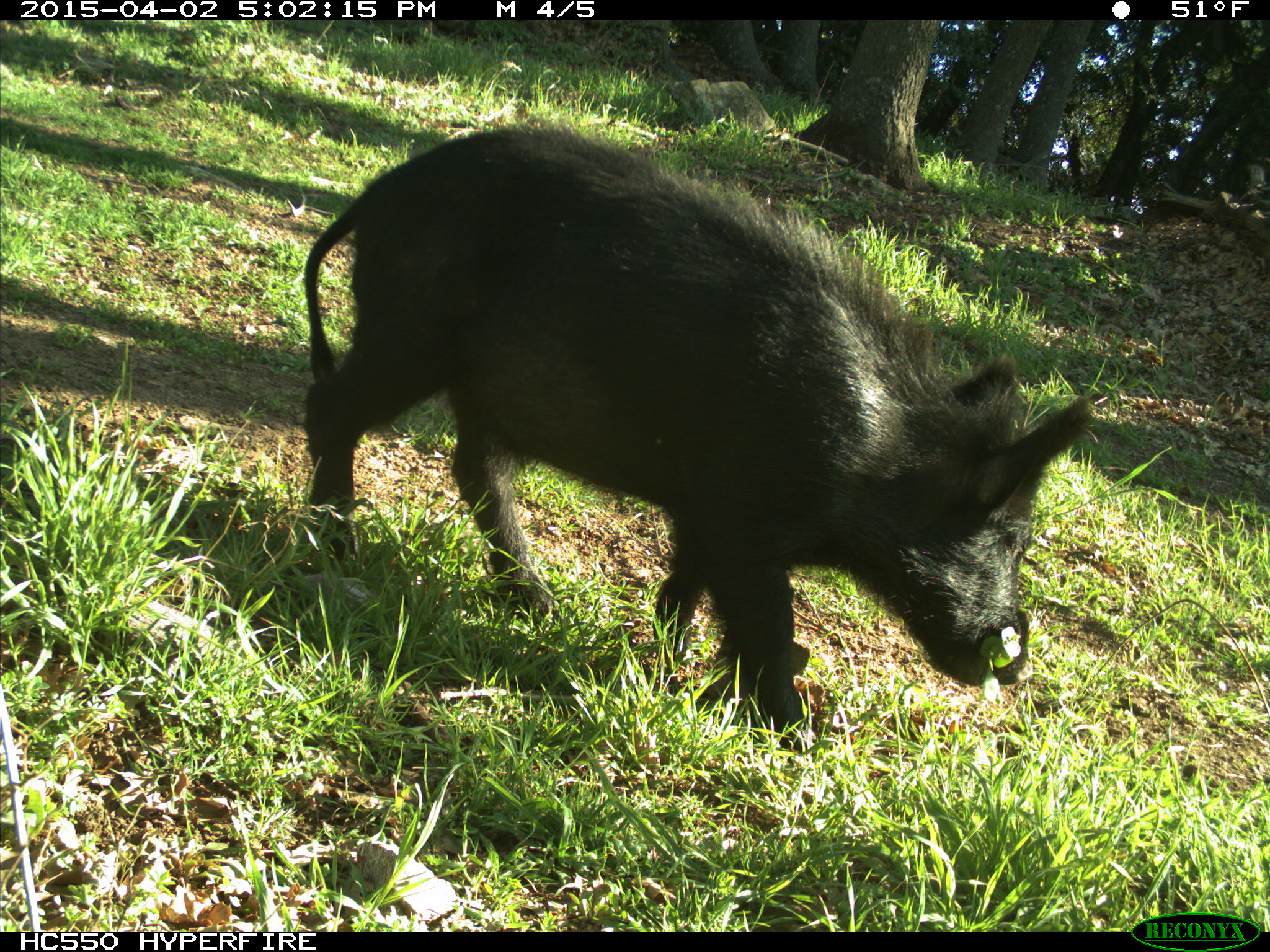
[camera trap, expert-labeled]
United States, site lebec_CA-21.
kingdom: Animalia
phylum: Chordata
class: Mammalia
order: Artiodactyla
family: Suidae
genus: Sus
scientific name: Sus scrofa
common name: wild boar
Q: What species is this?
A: Sus scrofa (wild boar).